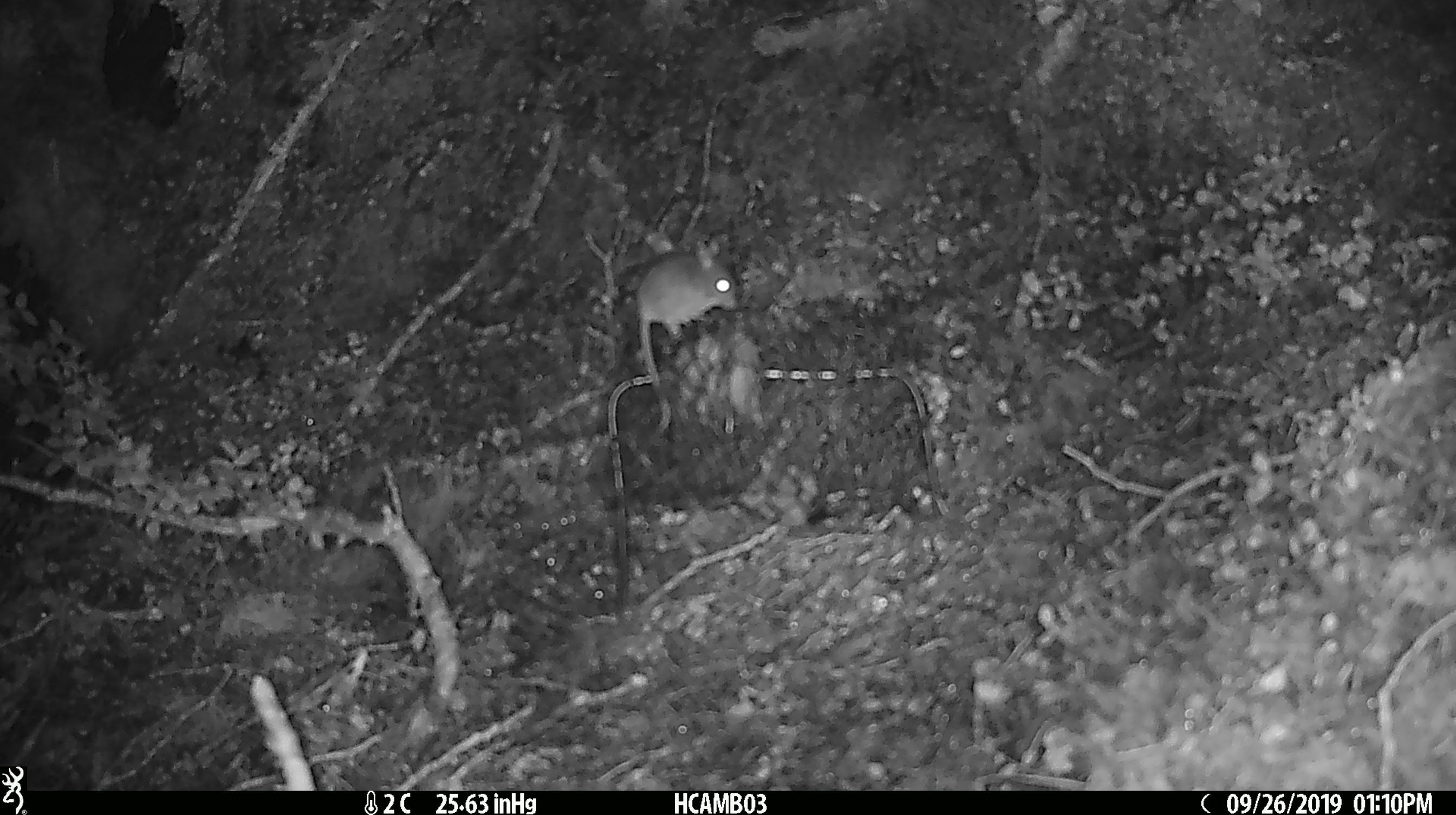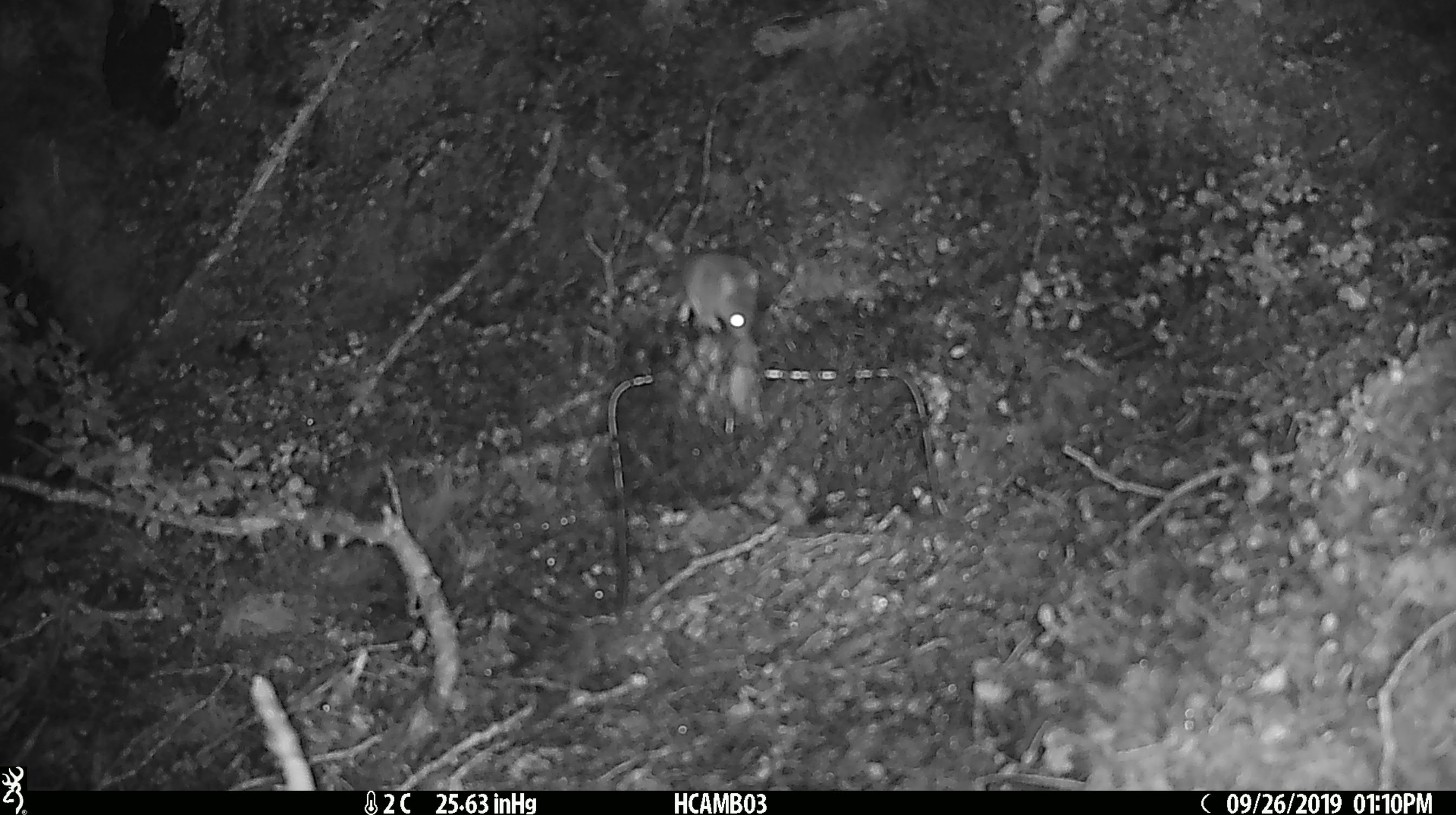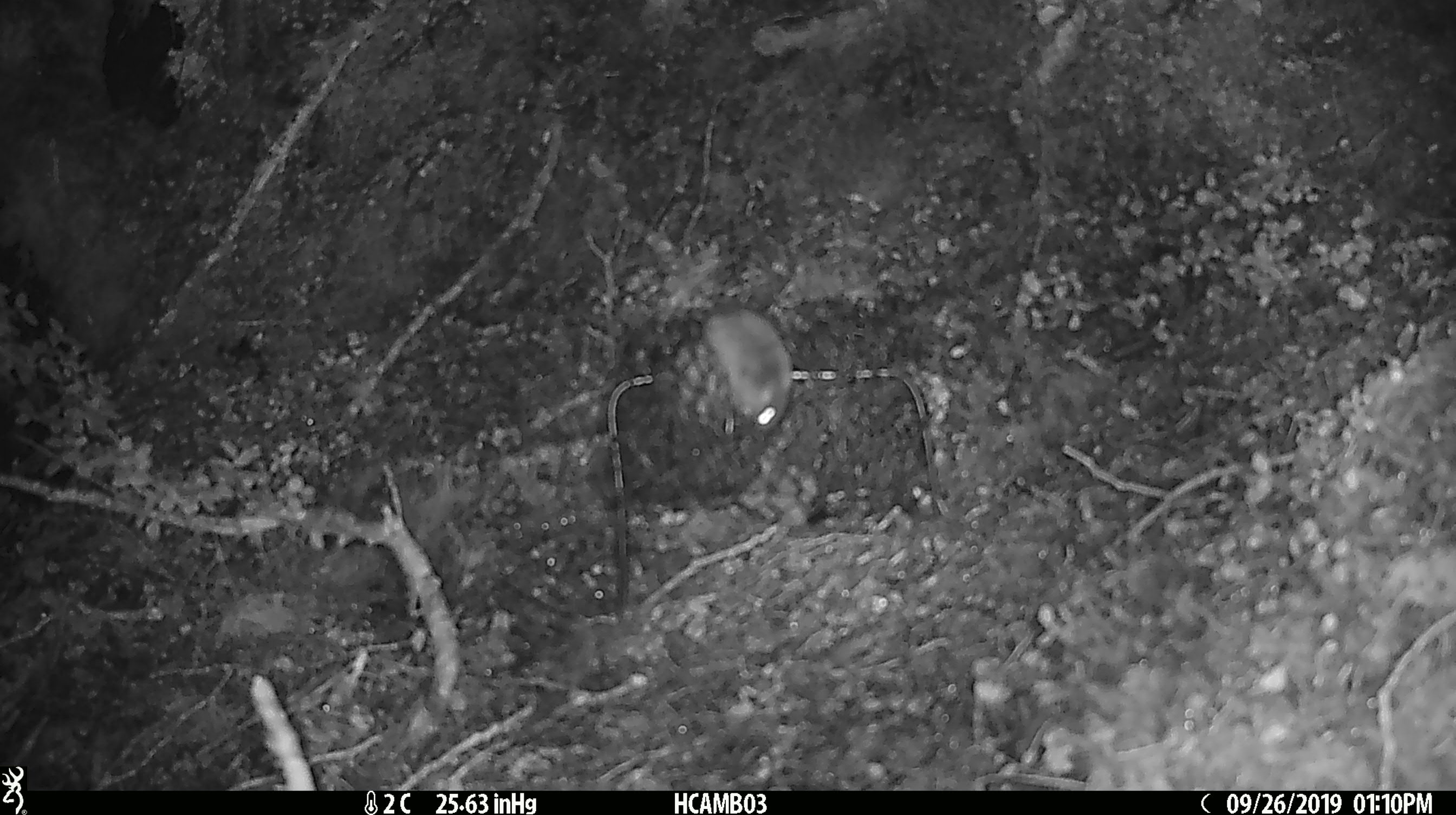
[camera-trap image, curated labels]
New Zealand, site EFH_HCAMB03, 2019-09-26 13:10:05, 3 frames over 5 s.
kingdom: Animalia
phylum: Chordata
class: Mammalia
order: Rodentia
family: Muridae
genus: Mus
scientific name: Mus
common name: mouse